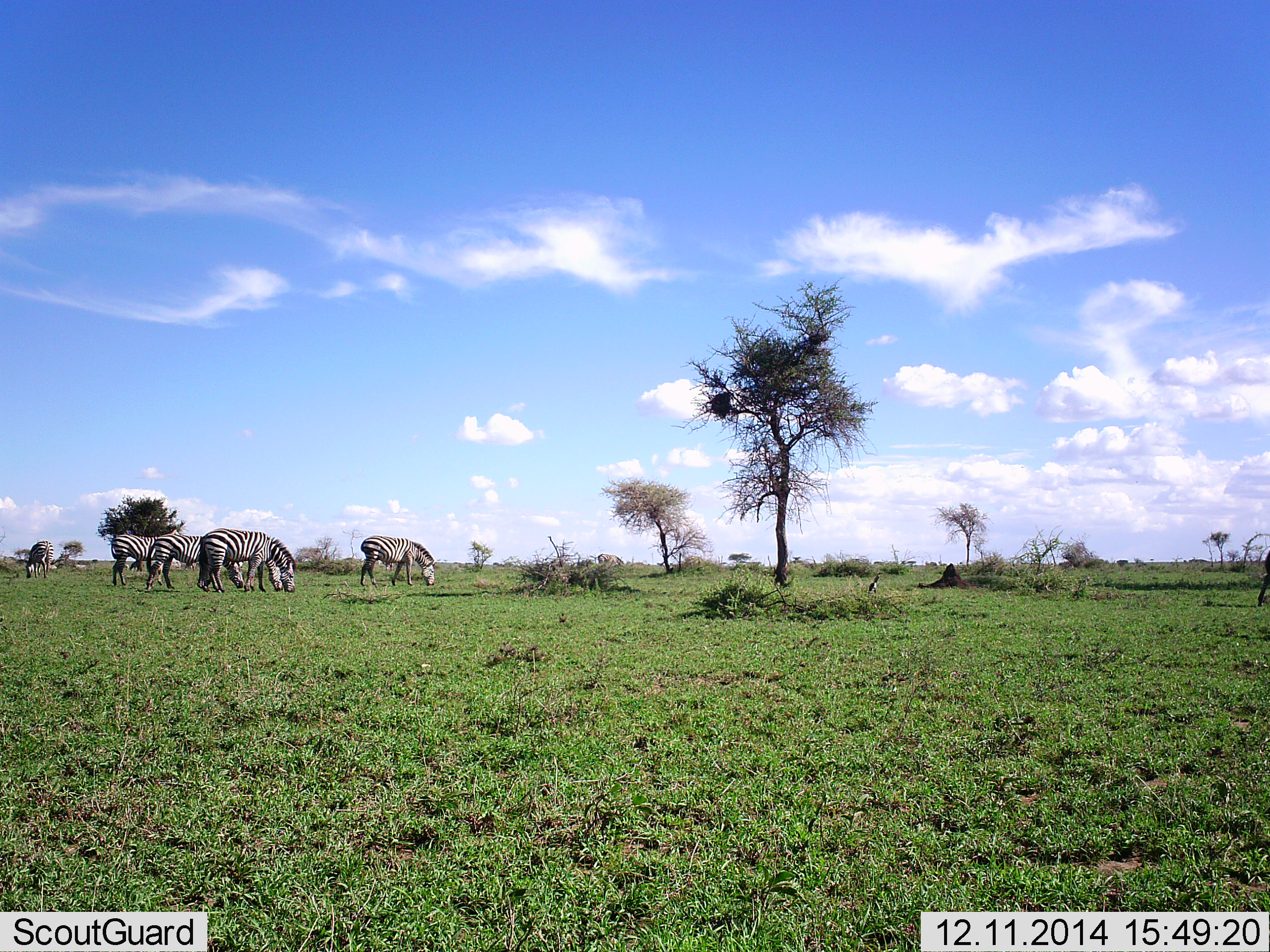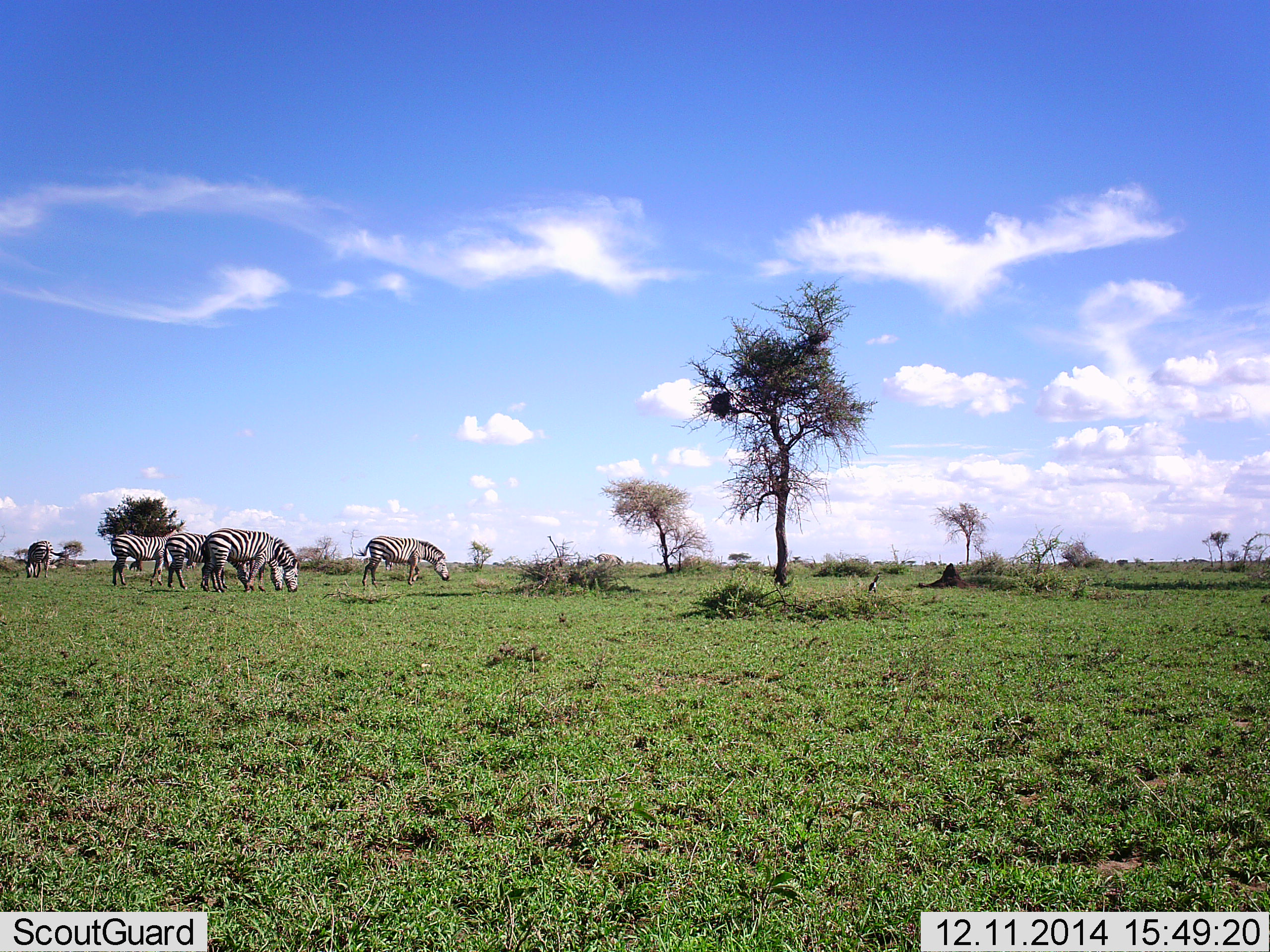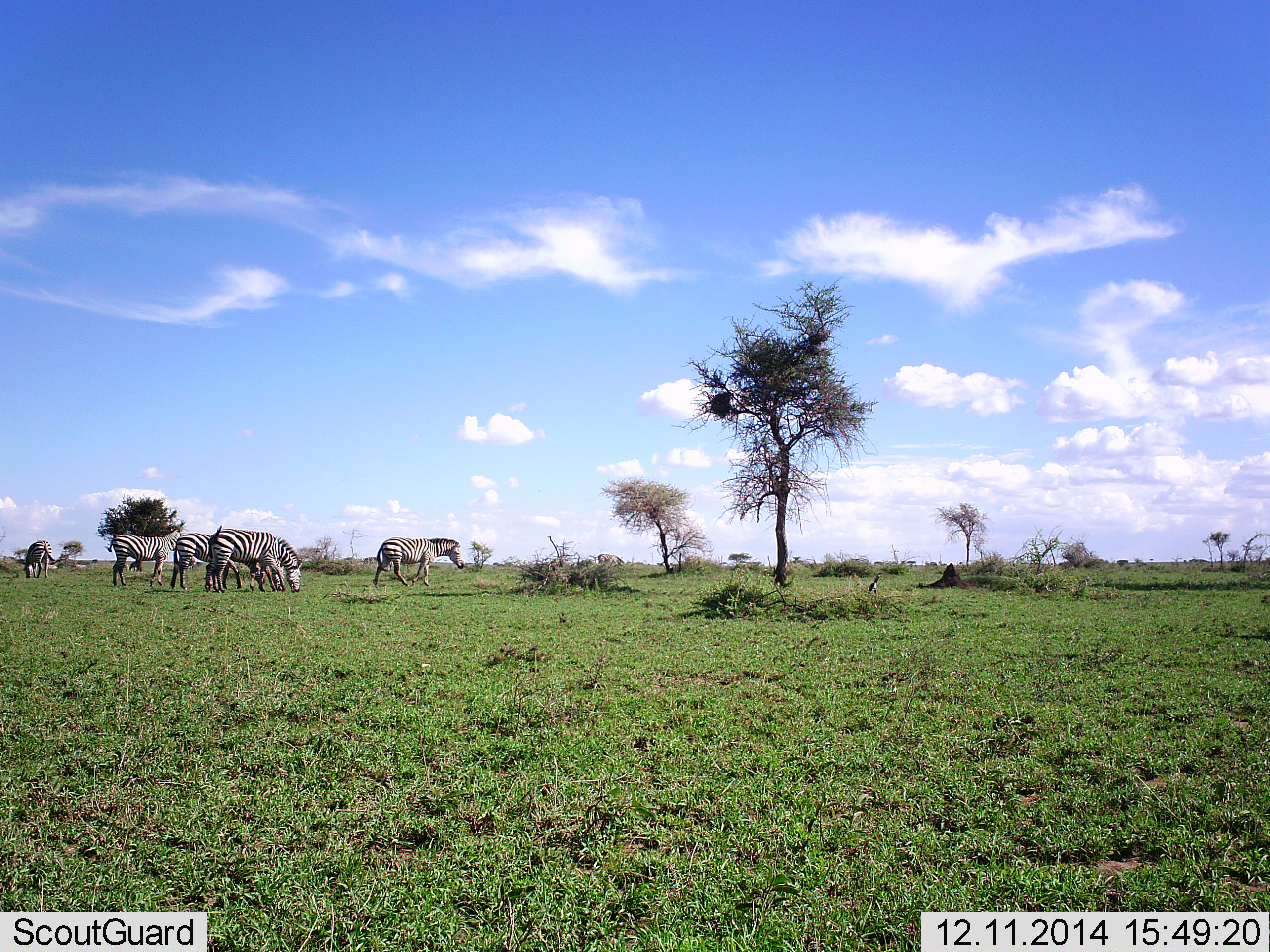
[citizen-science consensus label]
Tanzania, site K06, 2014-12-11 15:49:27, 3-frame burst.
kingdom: Animalia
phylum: Chordata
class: Mammalia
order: Perissodactyla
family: Equidae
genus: Equus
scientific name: Equus quagga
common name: plains zebra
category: zebra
Zebra (plains zebra) (Equus quagga), count 5. Behavior (volunteer vote fractions): standing 40%, resting 0%, moving 40%, interacting 0%. Young present (vote fraction): 0%. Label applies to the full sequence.